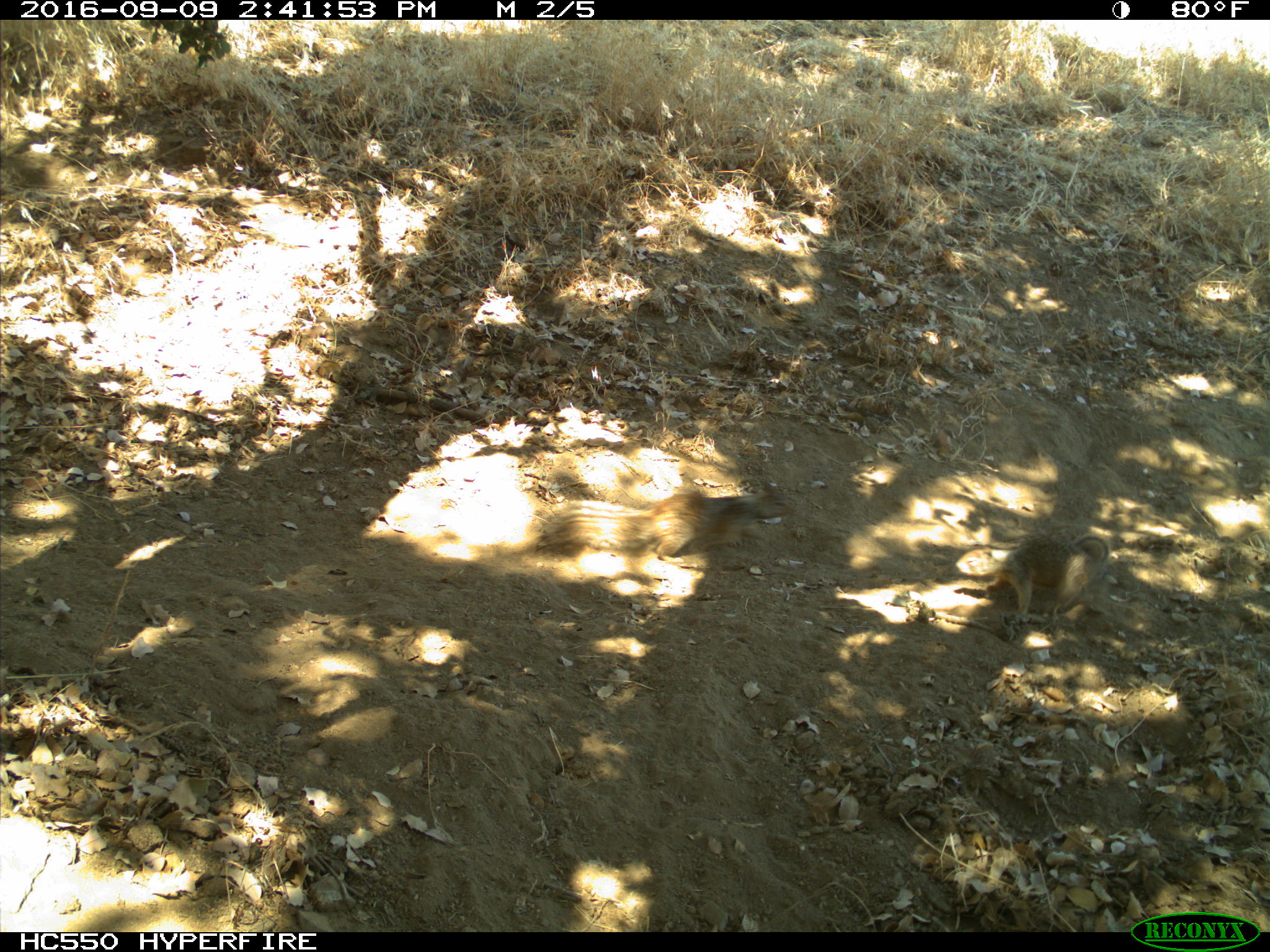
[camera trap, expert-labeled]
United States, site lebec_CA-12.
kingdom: Animalia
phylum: Chordata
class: Mammalia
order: Rodentia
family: Sciuridae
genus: Otospermophilus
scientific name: Otospermophilus beecheyi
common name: california ground squirrel